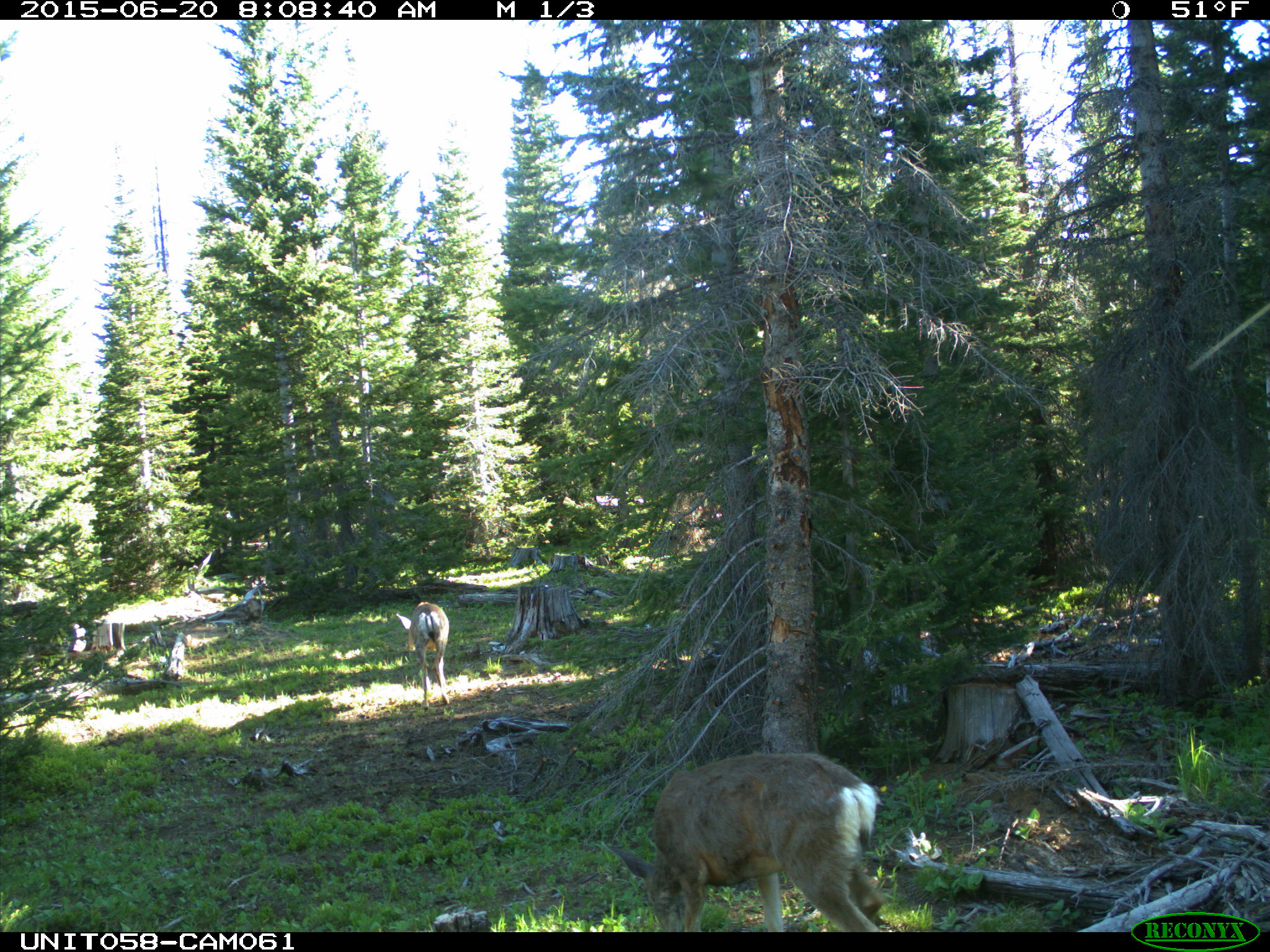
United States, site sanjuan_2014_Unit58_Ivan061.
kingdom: Animalia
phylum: Chordata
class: Mammalia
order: Artiodactyla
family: Cervidae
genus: Odocoileus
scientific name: Odocoileus hemionus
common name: mule deer